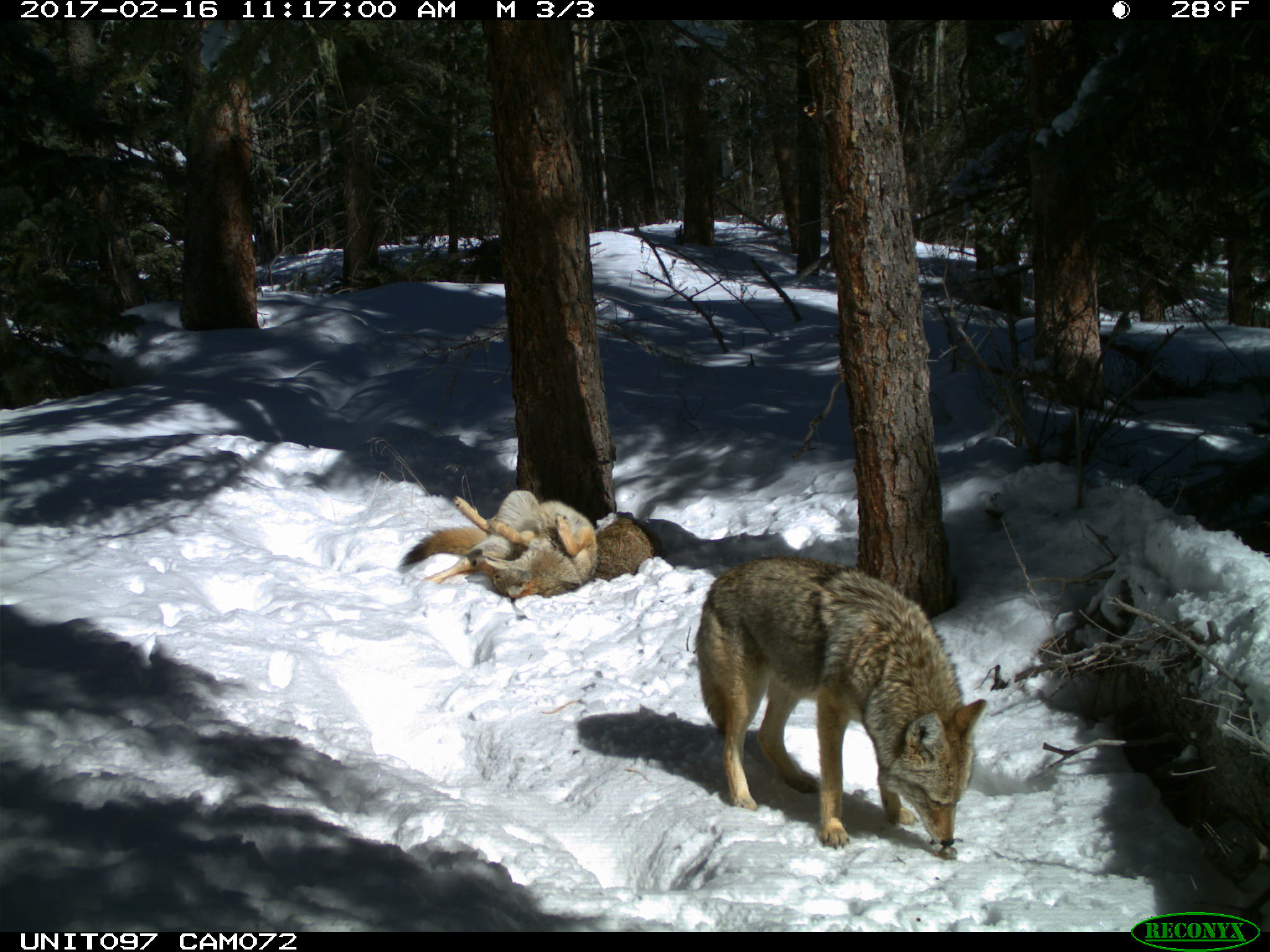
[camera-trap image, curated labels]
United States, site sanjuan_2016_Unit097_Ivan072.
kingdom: Animalia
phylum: Chordata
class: Mammalia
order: Carnivora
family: Canidae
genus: Canis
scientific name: Canis latrans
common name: coyote